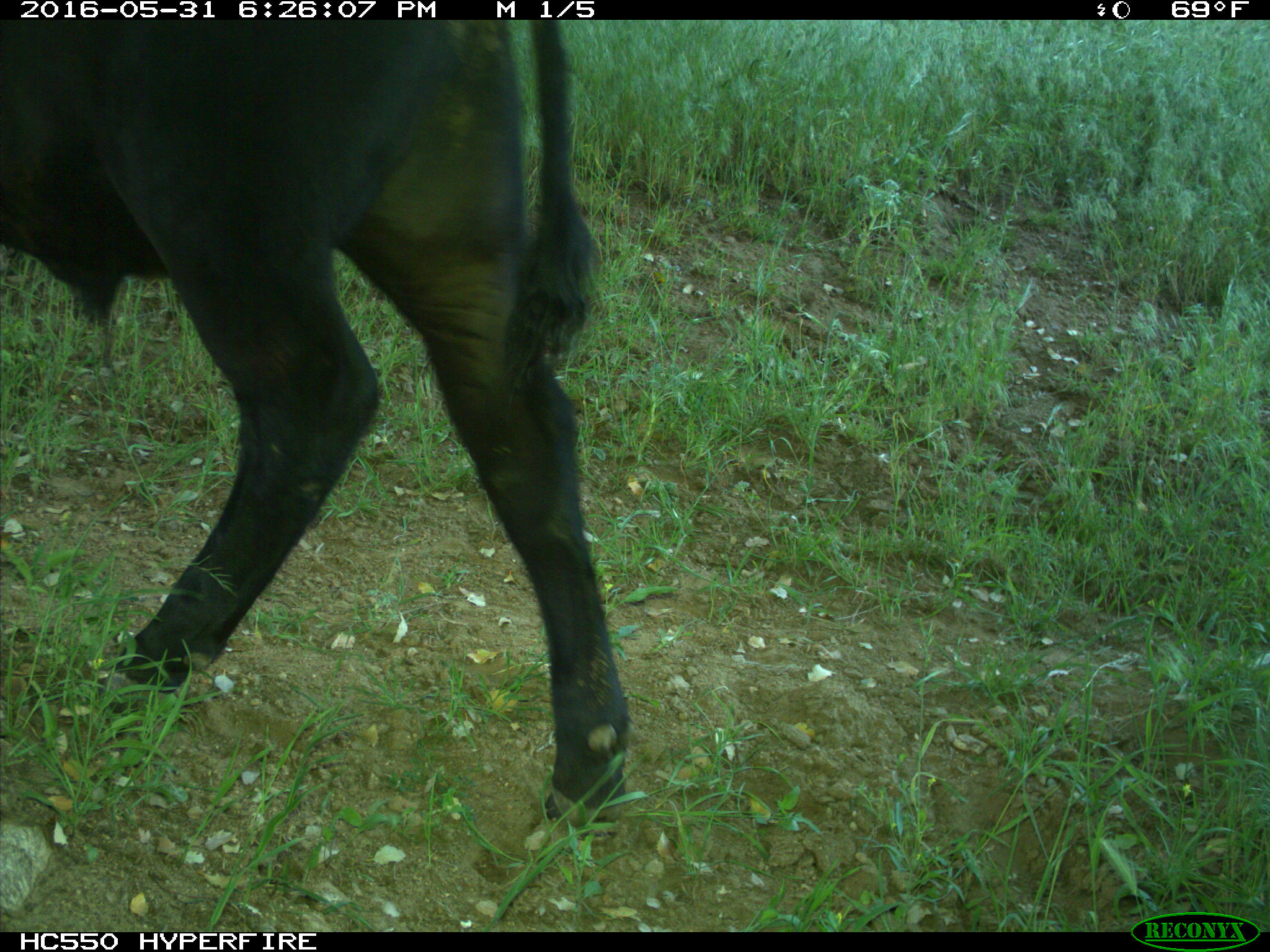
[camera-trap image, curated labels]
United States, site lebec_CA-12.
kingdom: Animalia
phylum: Chordata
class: Mammalia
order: Artiodactyla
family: Bovidae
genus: Bos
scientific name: Bos taurus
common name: domestic cow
Bos taurus (domestic cow).